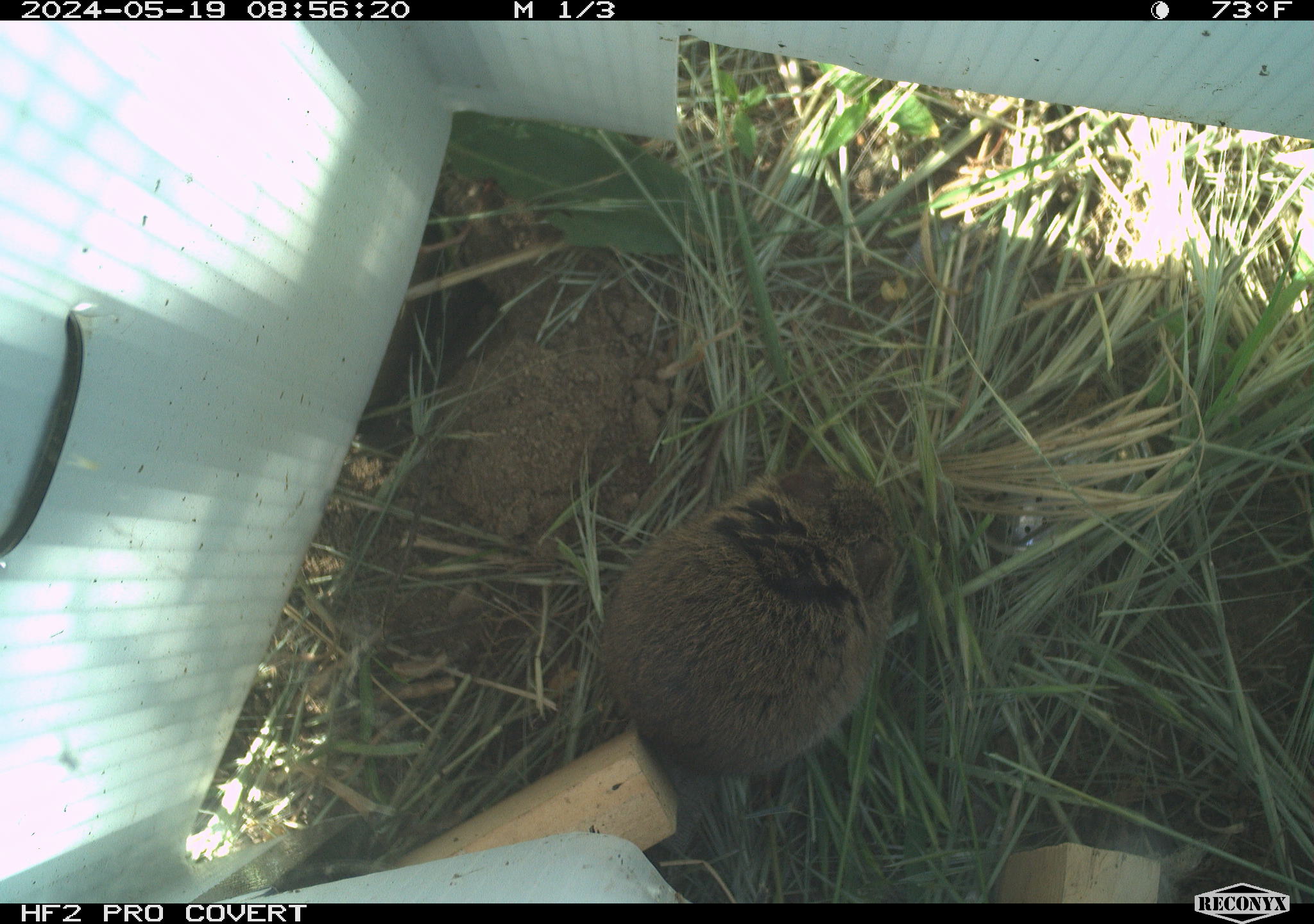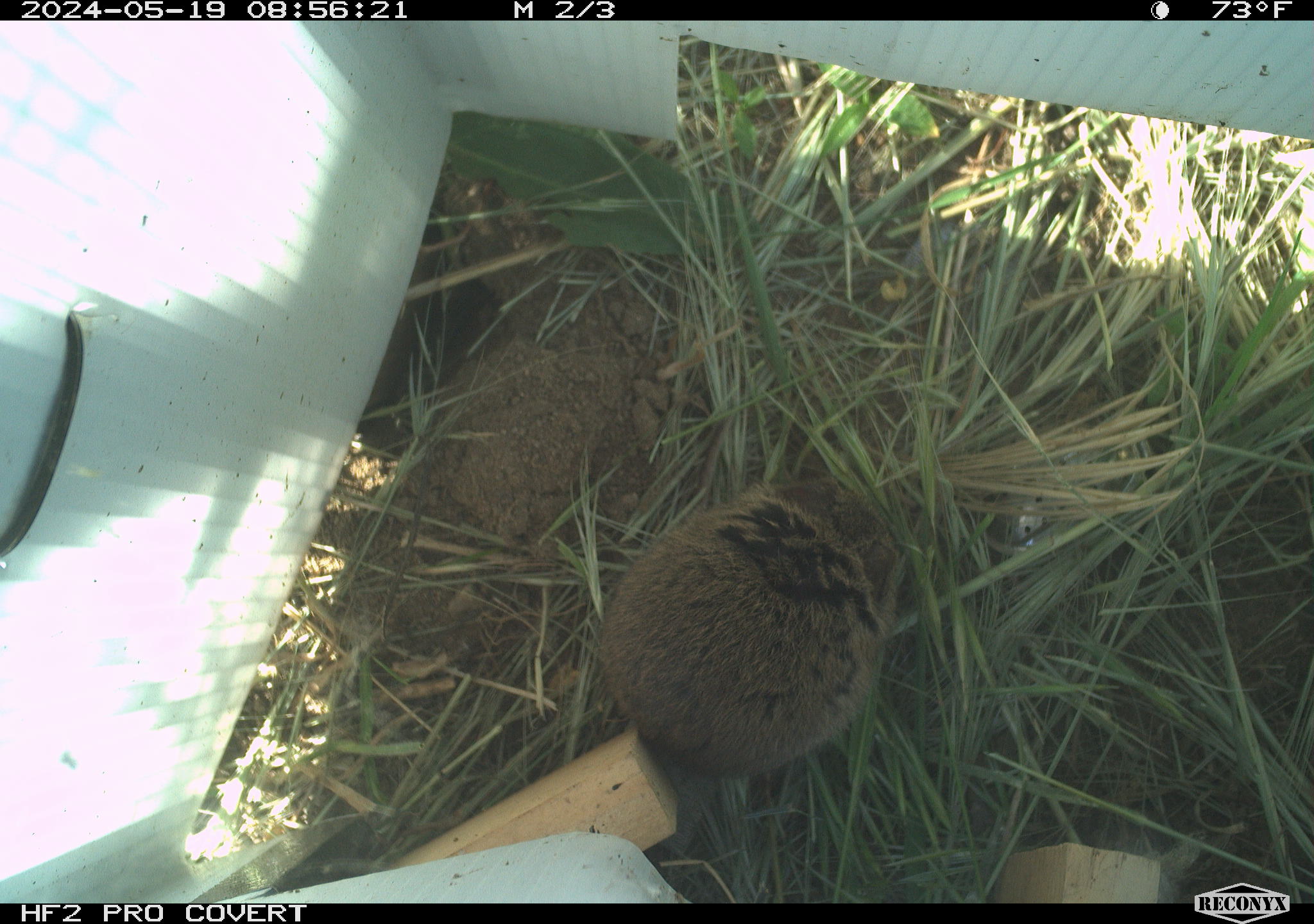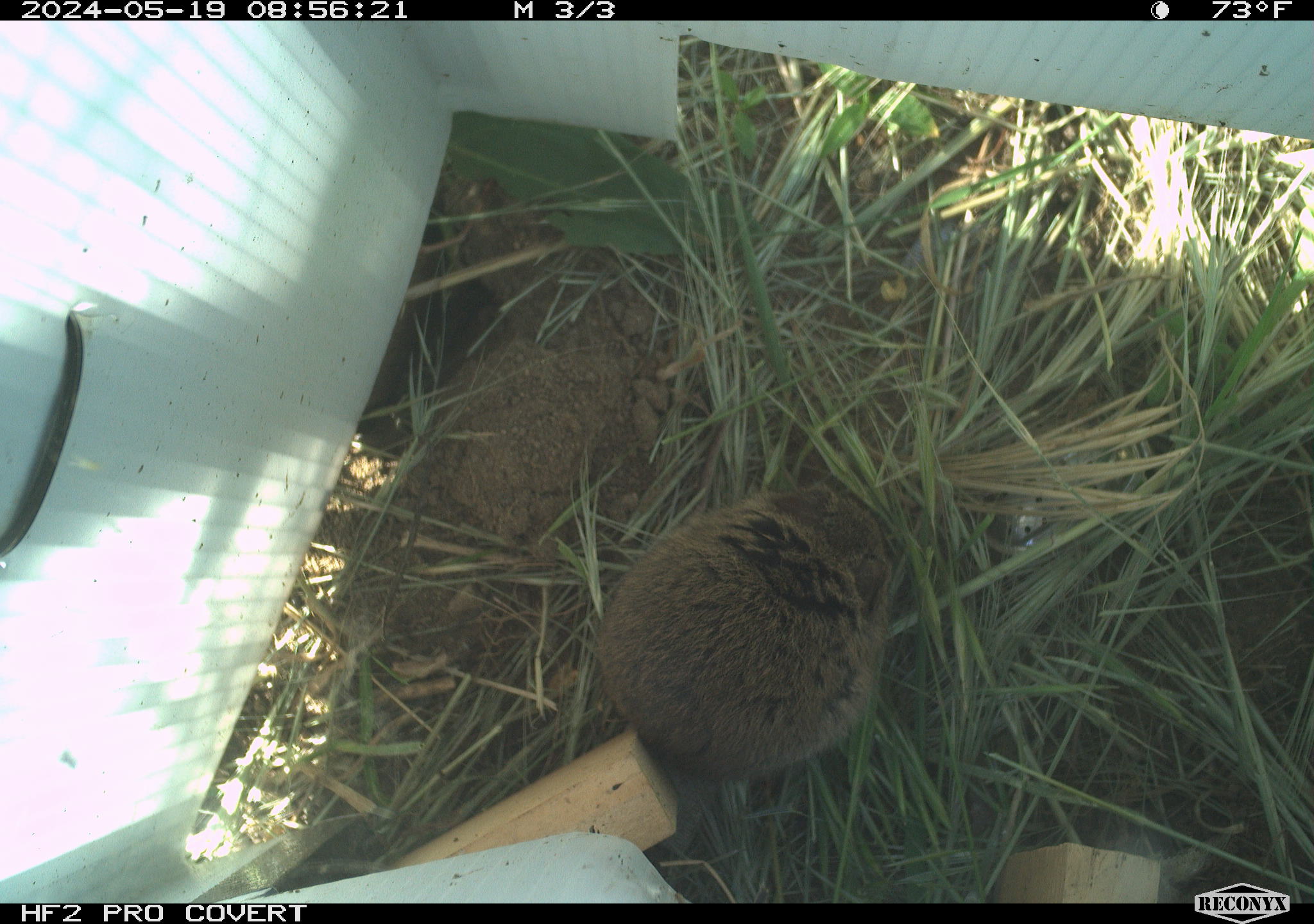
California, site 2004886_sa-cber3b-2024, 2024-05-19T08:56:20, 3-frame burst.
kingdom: Animalia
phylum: Chordata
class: Mammalia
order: Rodentia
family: Cricetidae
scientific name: Arvicolinae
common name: voles, lemmings, and muskrats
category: arvicolinae subfamily